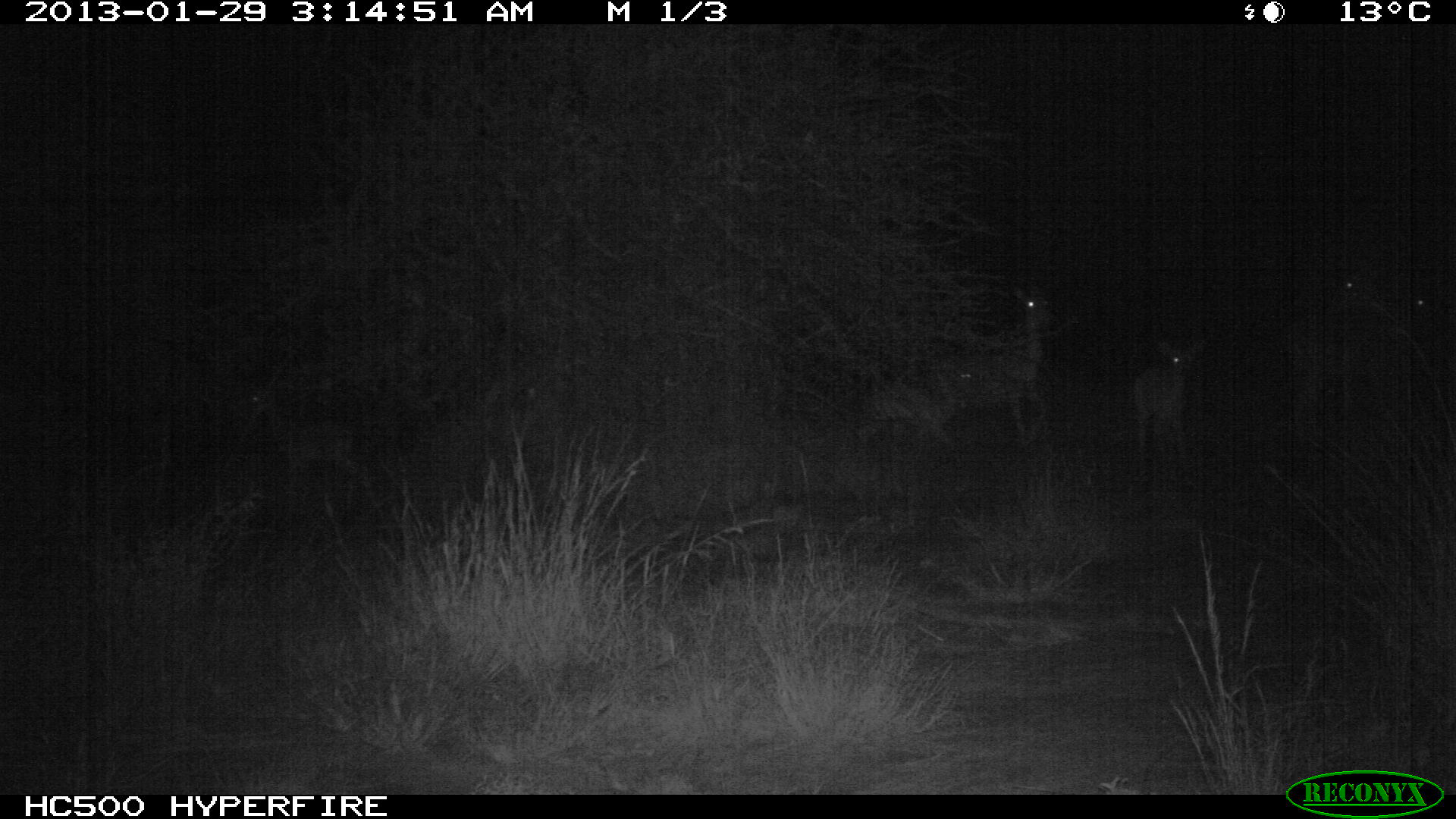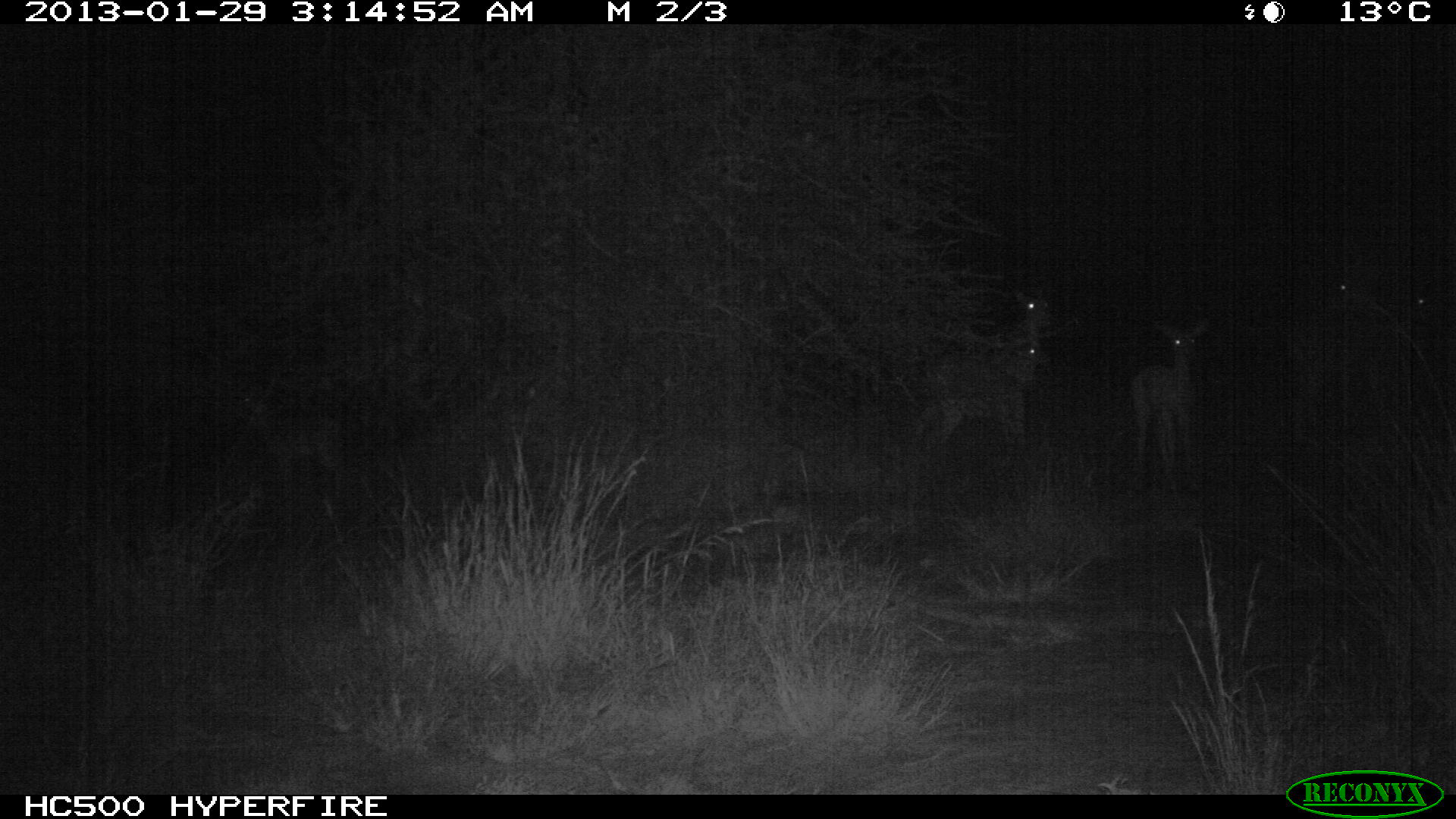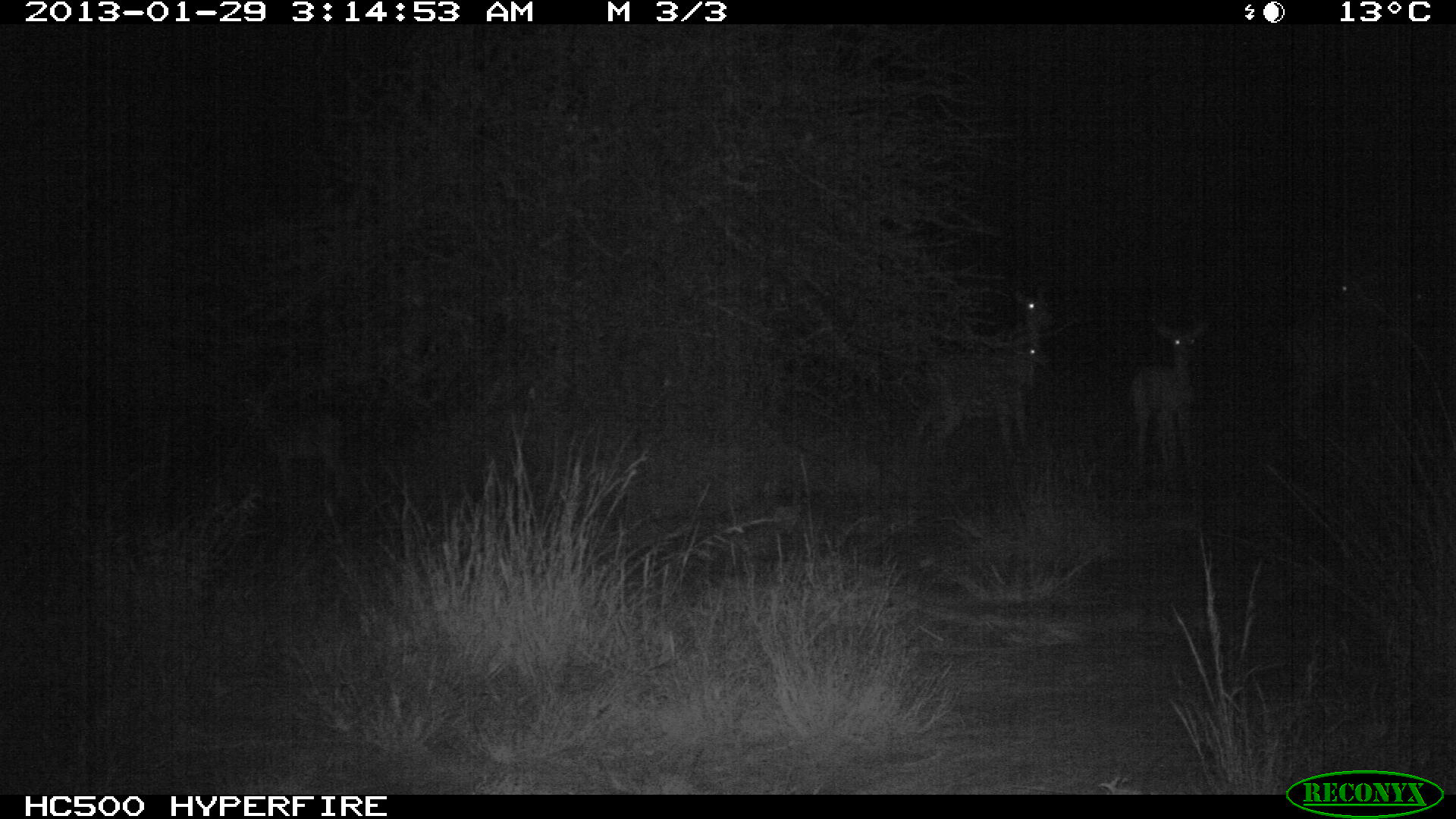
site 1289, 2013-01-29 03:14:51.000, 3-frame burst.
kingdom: Animalia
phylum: Chordata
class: Mammalia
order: Artiodactyla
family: Bovidae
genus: Aepyceros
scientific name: Aepyceros melampus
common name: impala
Aepyceros melampus (impala), count 6.